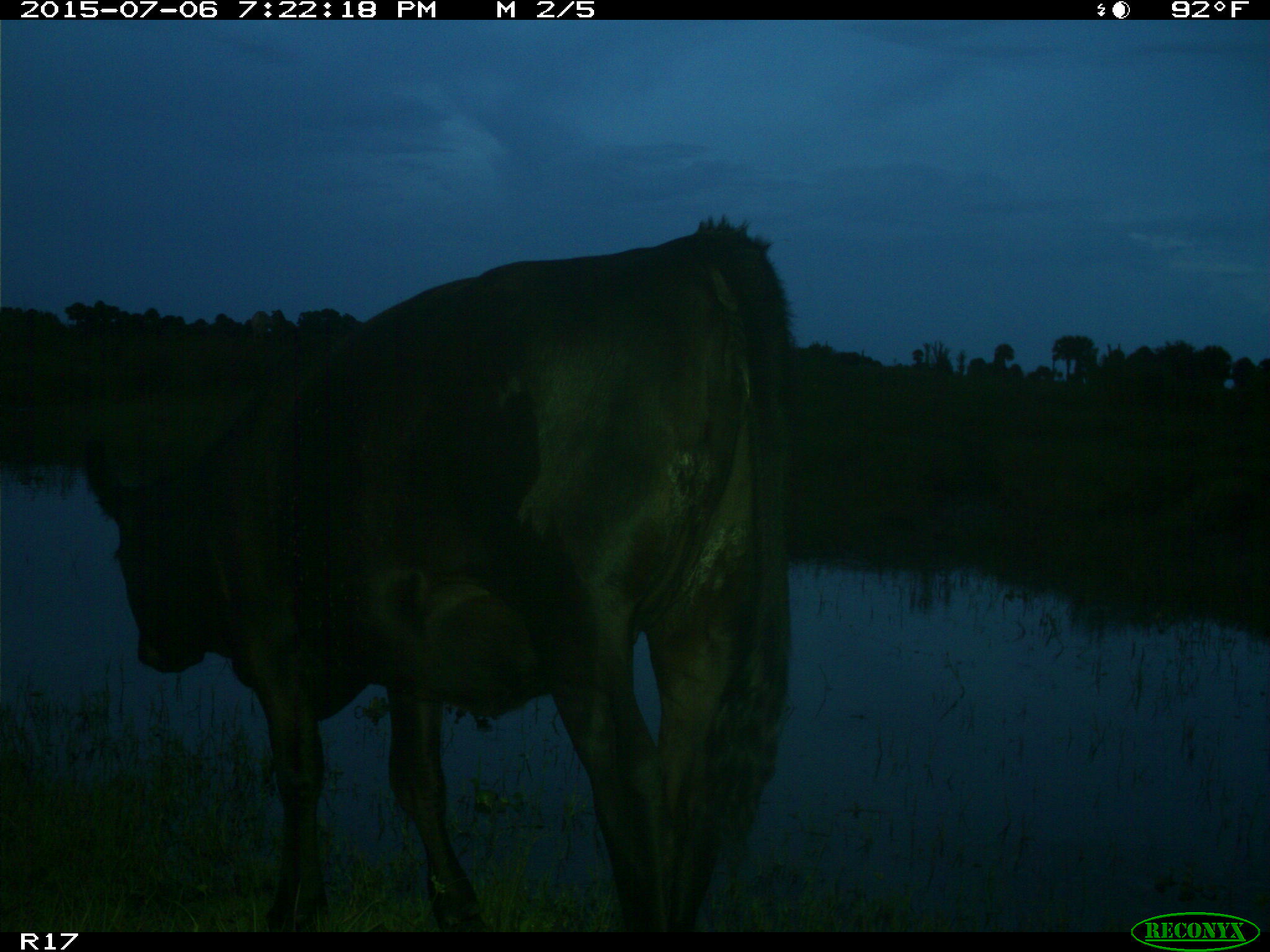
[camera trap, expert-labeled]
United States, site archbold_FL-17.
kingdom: Animalia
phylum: Chordata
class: Mammalia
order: Artiodactyla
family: Bovidae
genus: Bos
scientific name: Bos taurus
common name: domestic cow